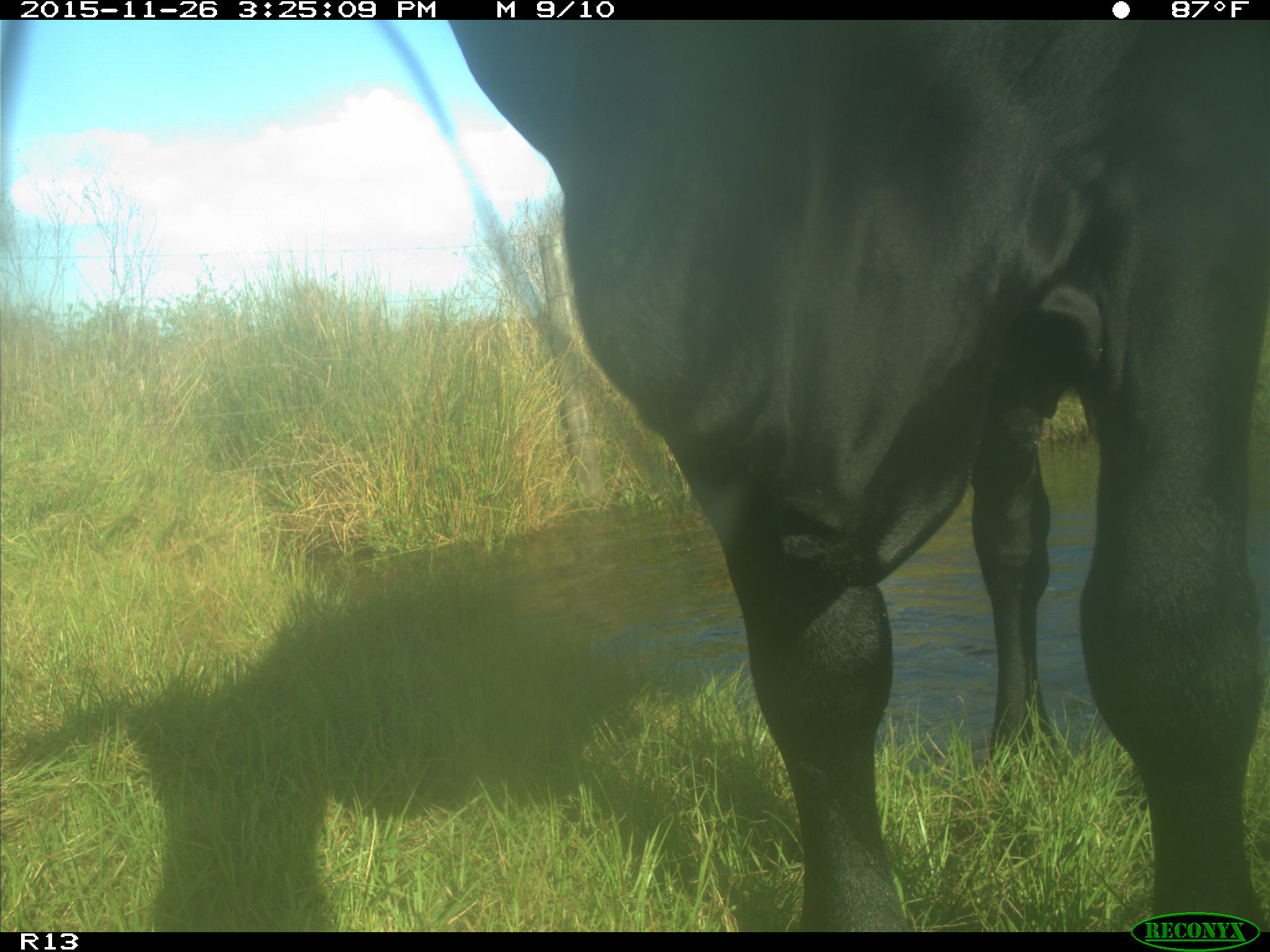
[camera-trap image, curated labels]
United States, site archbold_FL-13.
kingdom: Animalia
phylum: Chordata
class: Mammalia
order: Artiodactyla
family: Bovidae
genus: Bos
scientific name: Bos taurus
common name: domestic cow